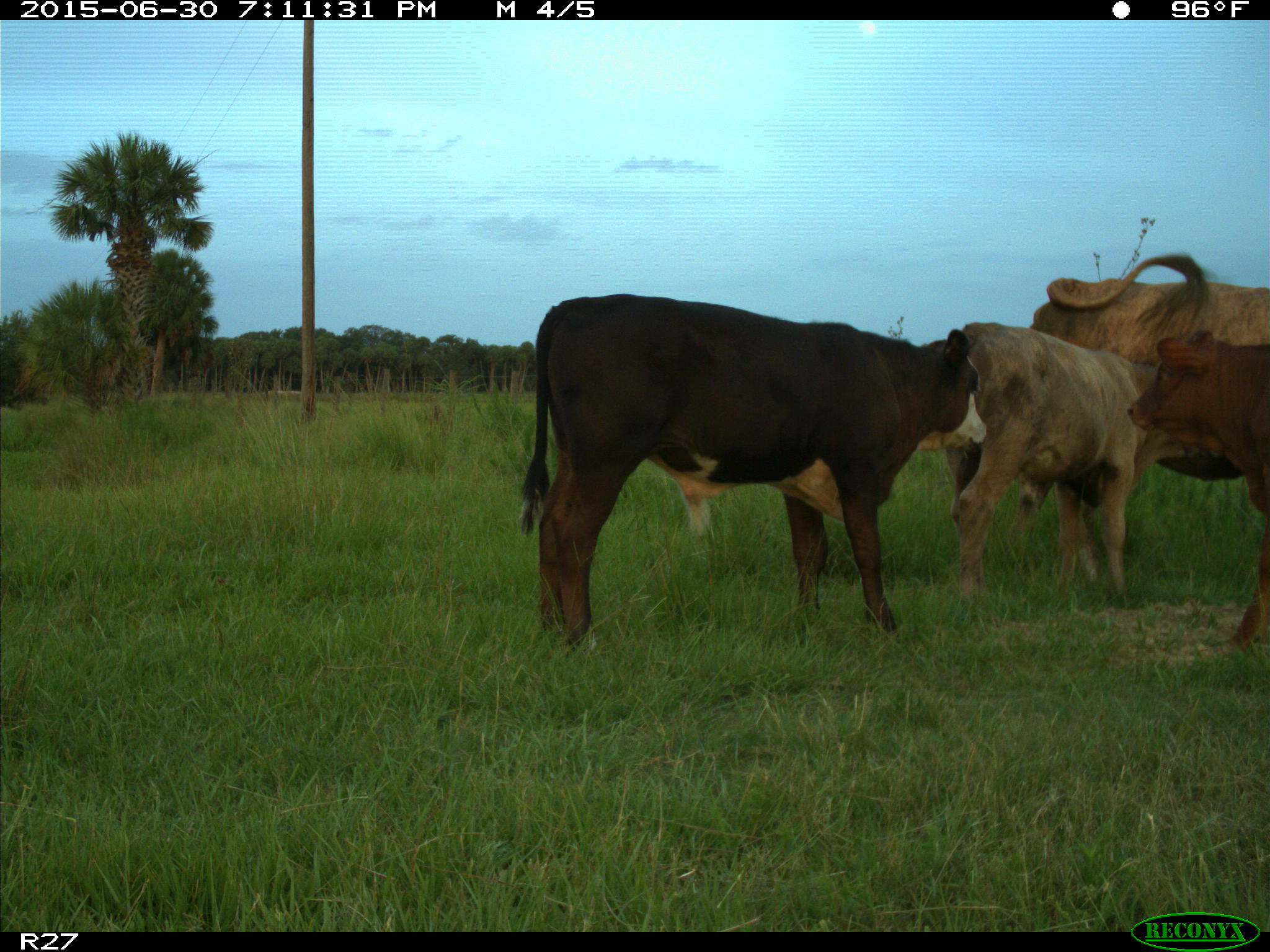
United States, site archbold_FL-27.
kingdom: Animalia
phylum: Chordata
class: Mammalia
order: Artiodactyla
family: Bovidae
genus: Bos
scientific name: Bos taurus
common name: domestic cow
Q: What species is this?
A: Bos taurus (domestic cow).